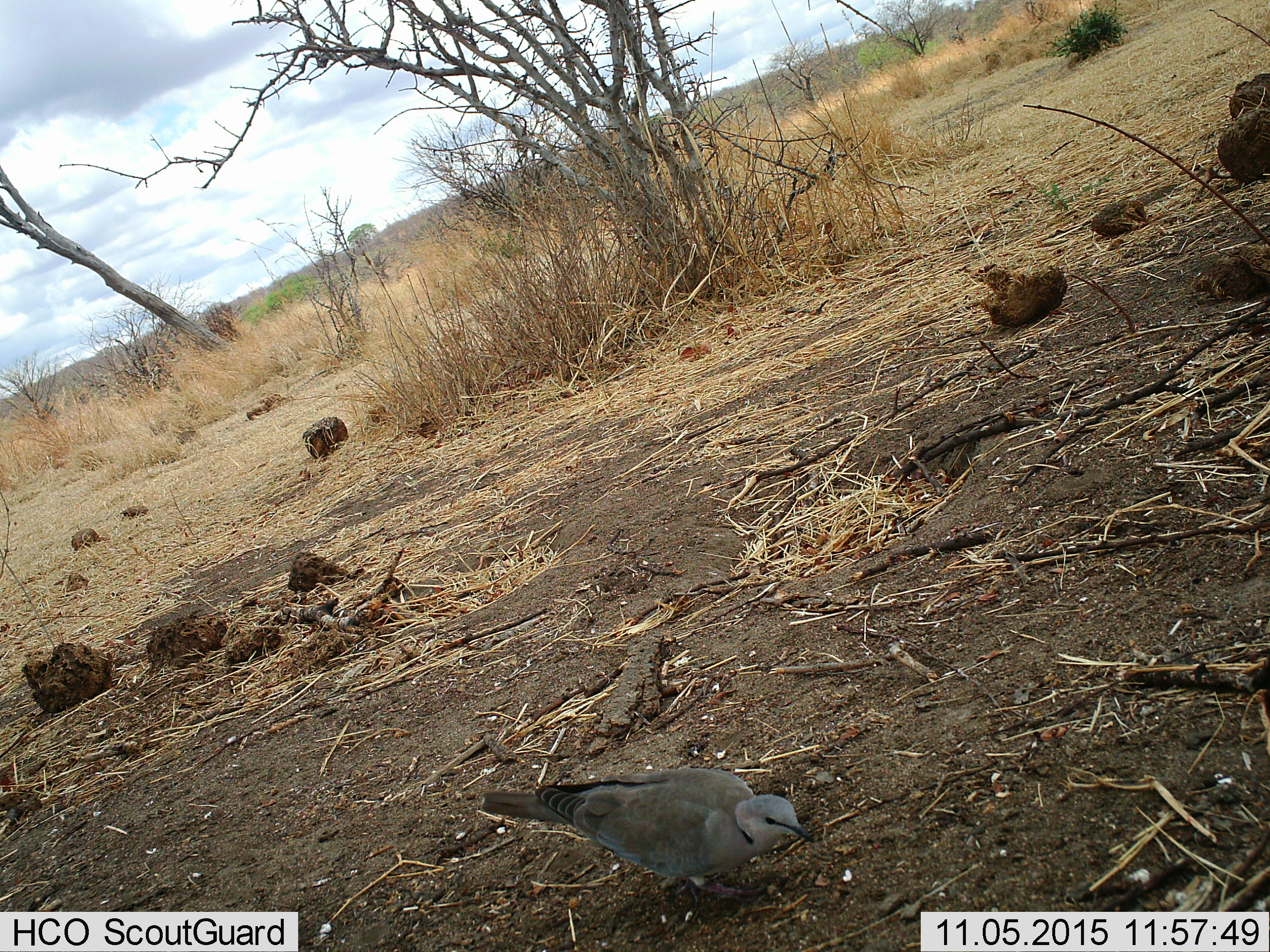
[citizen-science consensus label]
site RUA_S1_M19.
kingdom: Animalia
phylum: Chordata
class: Aves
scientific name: Aves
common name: bird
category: birdother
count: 1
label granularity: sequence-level